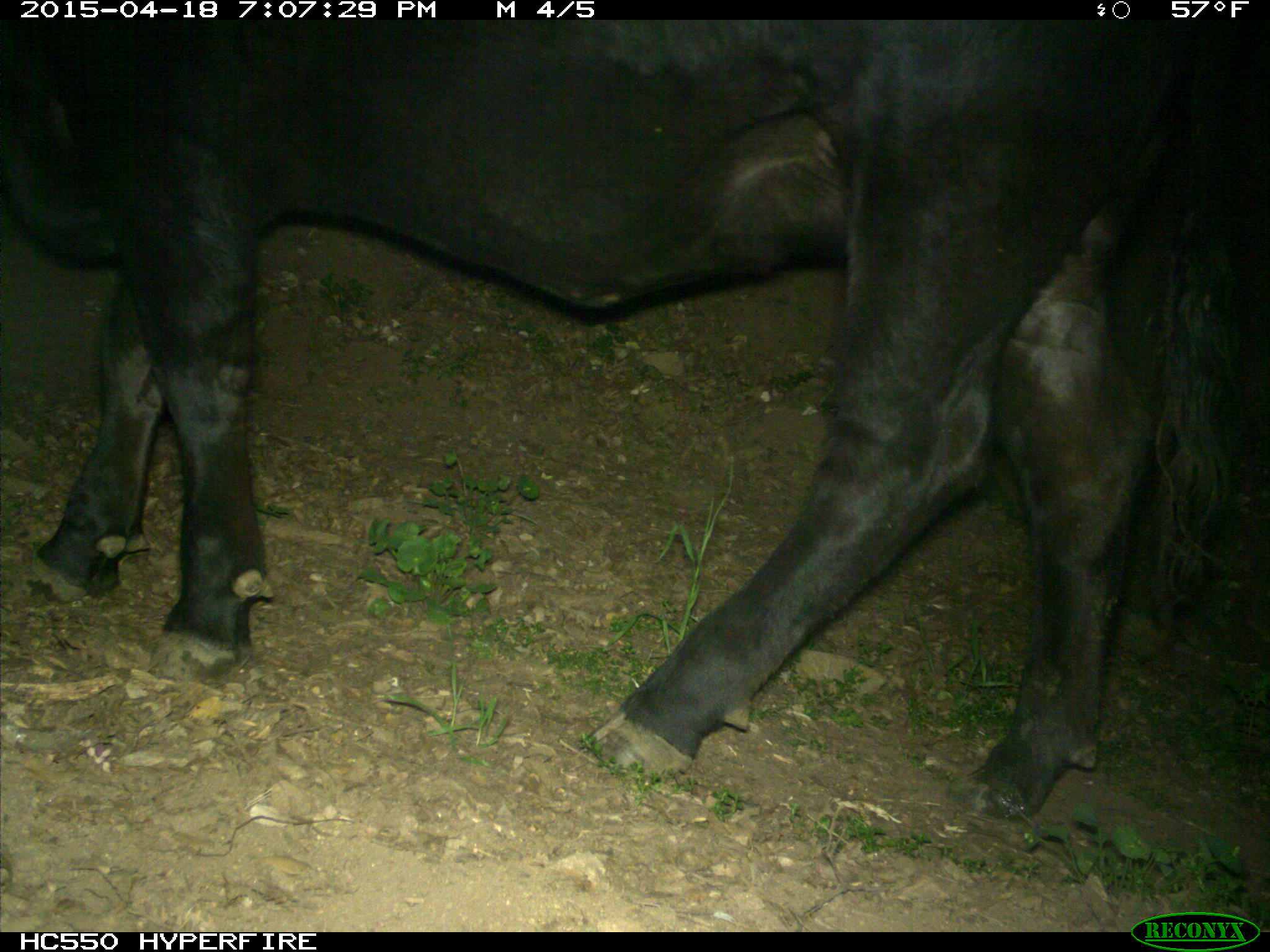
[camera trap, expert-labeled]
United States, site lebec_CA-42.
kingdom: Animalia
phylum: Chordata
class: Mammalia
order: Artiodactyla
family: Bovidae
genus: Bos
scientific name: Bos taurus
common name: domestic cow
Bos taurus (domestic cow).